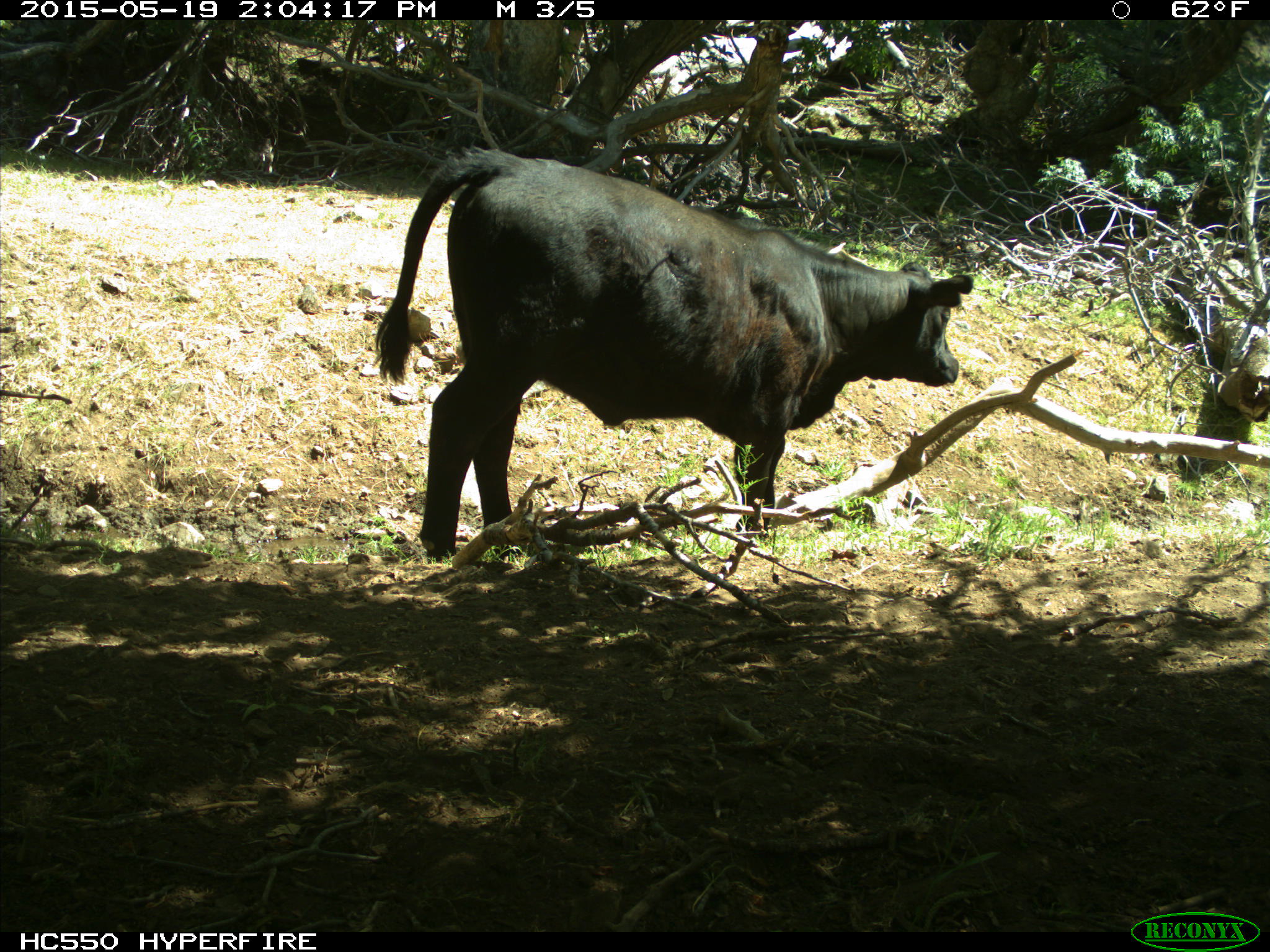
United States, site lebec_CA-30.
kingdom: Animalia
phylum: Chordata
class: Mammalia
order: Artiodactyla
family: Bovidae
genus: Bos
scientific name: Bos taurus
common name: domestic cow